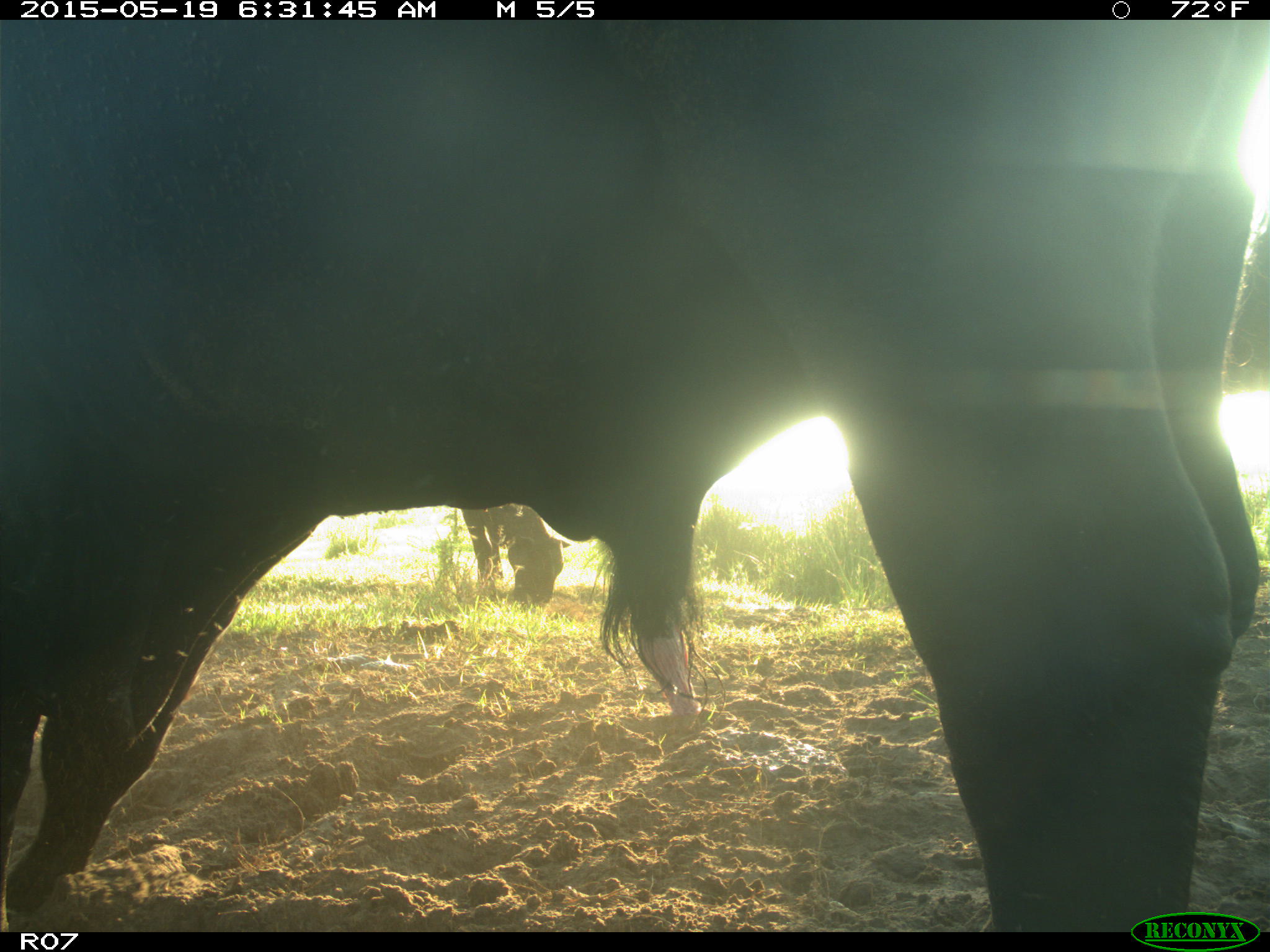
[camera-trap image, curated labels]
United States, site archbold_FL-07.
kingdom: Animalia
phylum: Chordata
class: Mammalia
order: Artiodactyla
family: Bovidae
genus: Bos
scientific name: Bos taurus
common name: domestic cow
Bos taurus (domestic cow).